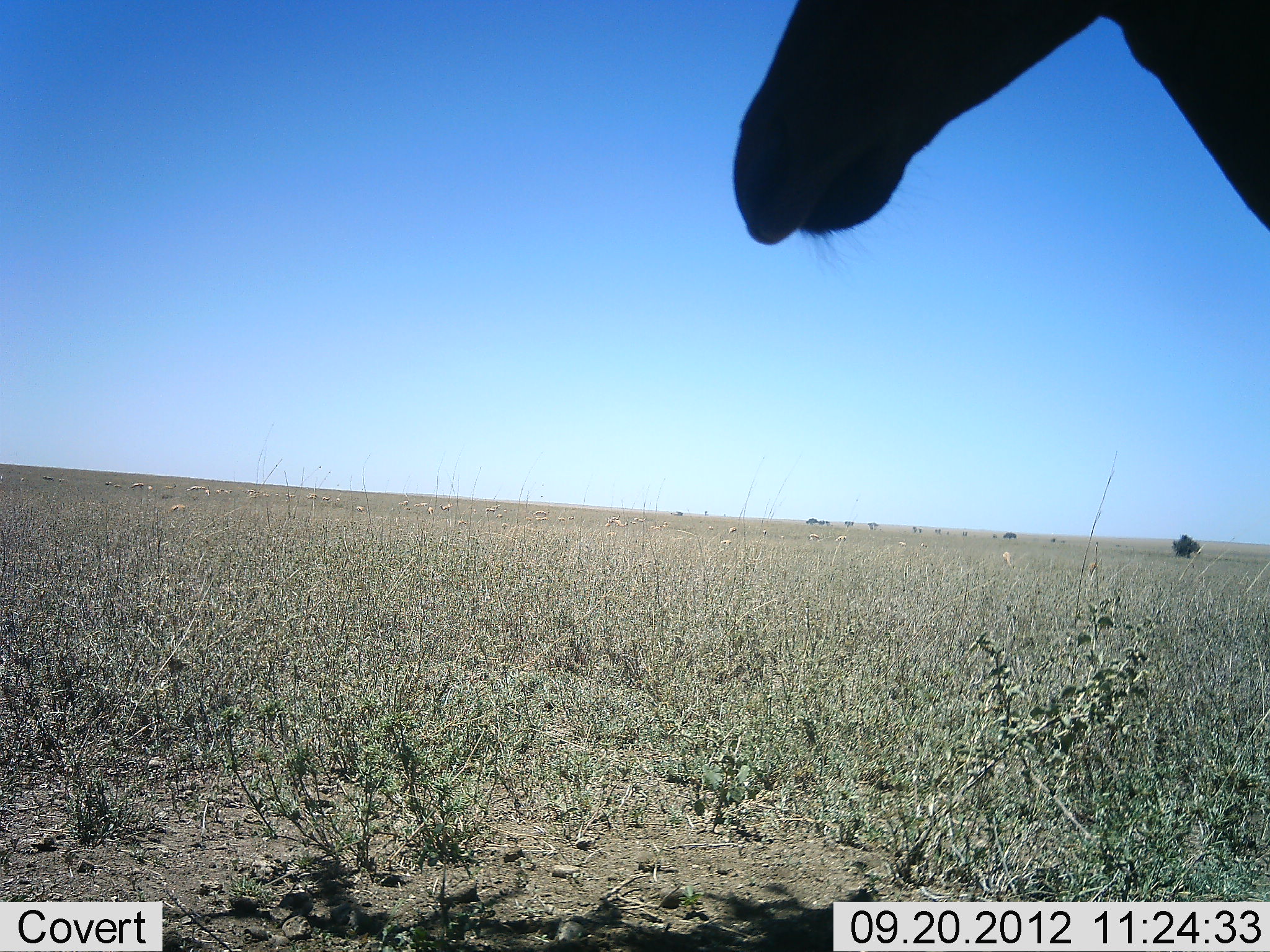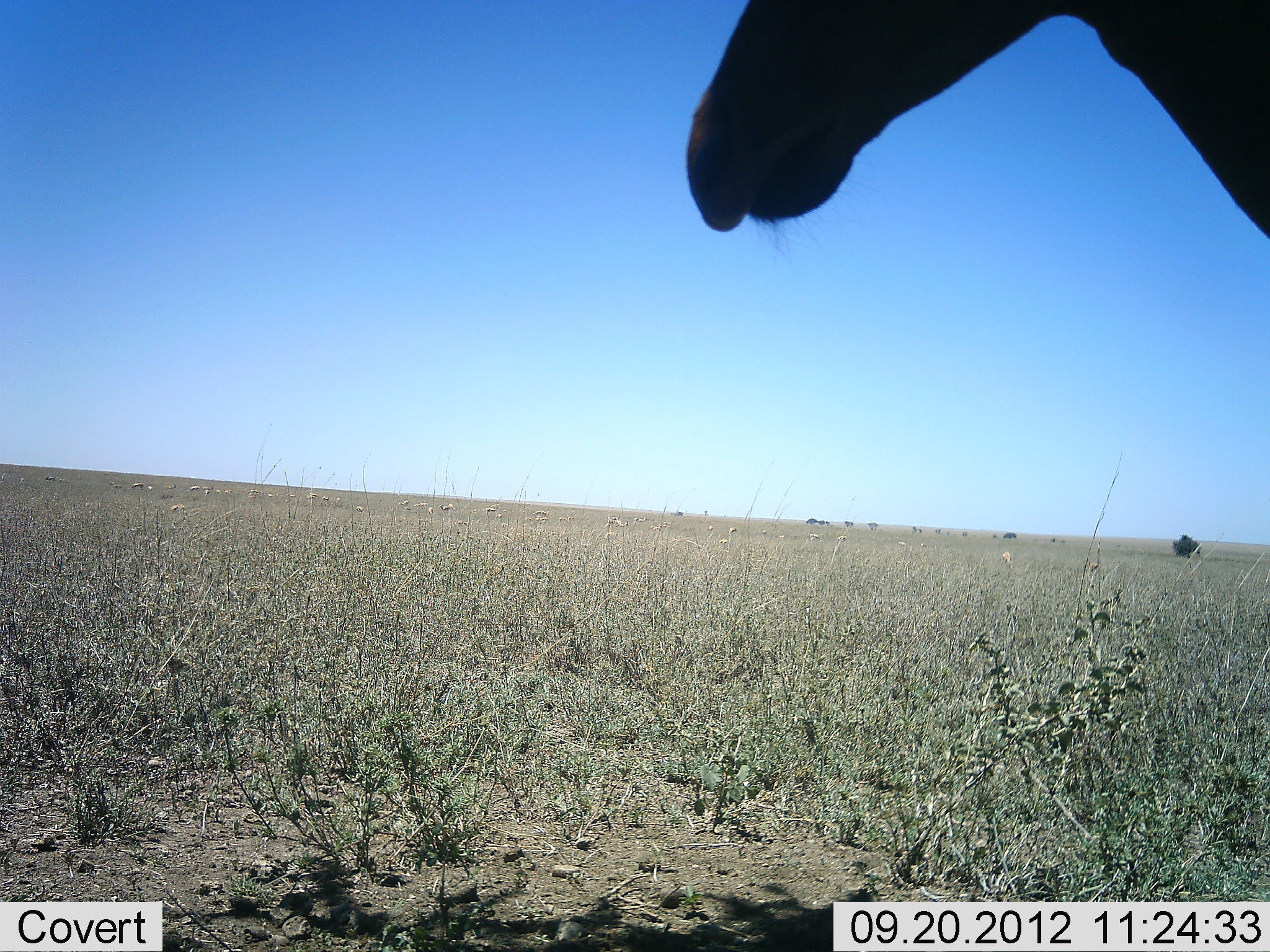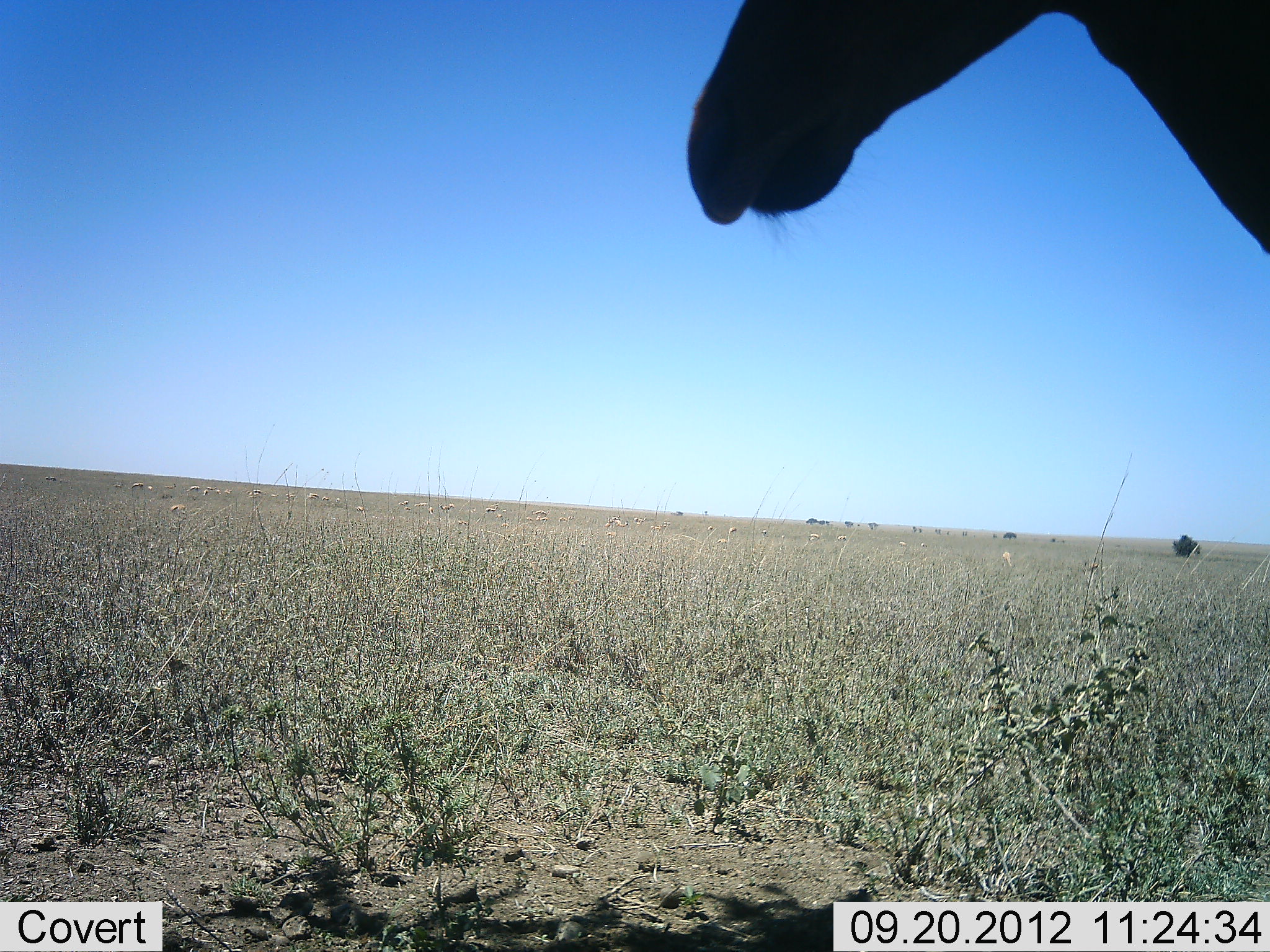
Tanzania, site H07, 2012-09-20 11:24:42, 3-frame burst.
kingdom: Animalia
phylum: Chordata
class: Mammalia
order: Artiodactyla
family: Giraffidae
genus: Giraffa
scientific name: Giraffa camelopardalis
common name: giraffe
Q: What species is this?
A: Giraffe (Giraffa camelopardalis).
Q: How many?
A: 1.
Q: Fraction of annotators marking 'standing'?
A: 90%.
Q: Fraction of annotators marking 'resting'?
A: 0%.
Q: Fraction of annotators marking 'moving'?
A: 10%.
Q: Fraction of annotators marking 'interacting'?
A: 0%.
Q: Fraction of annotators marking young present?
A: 0%.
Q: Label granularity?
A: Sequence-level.